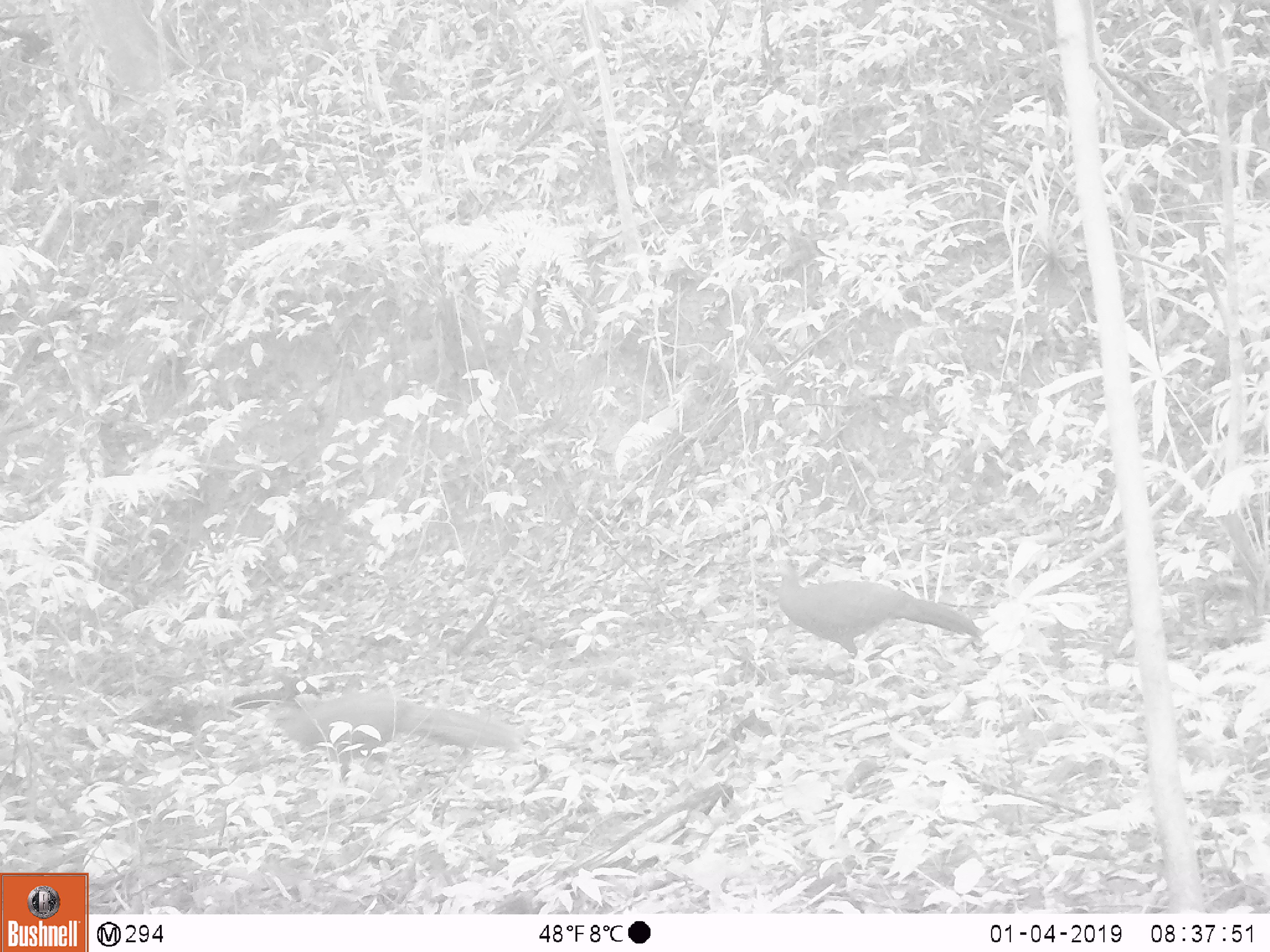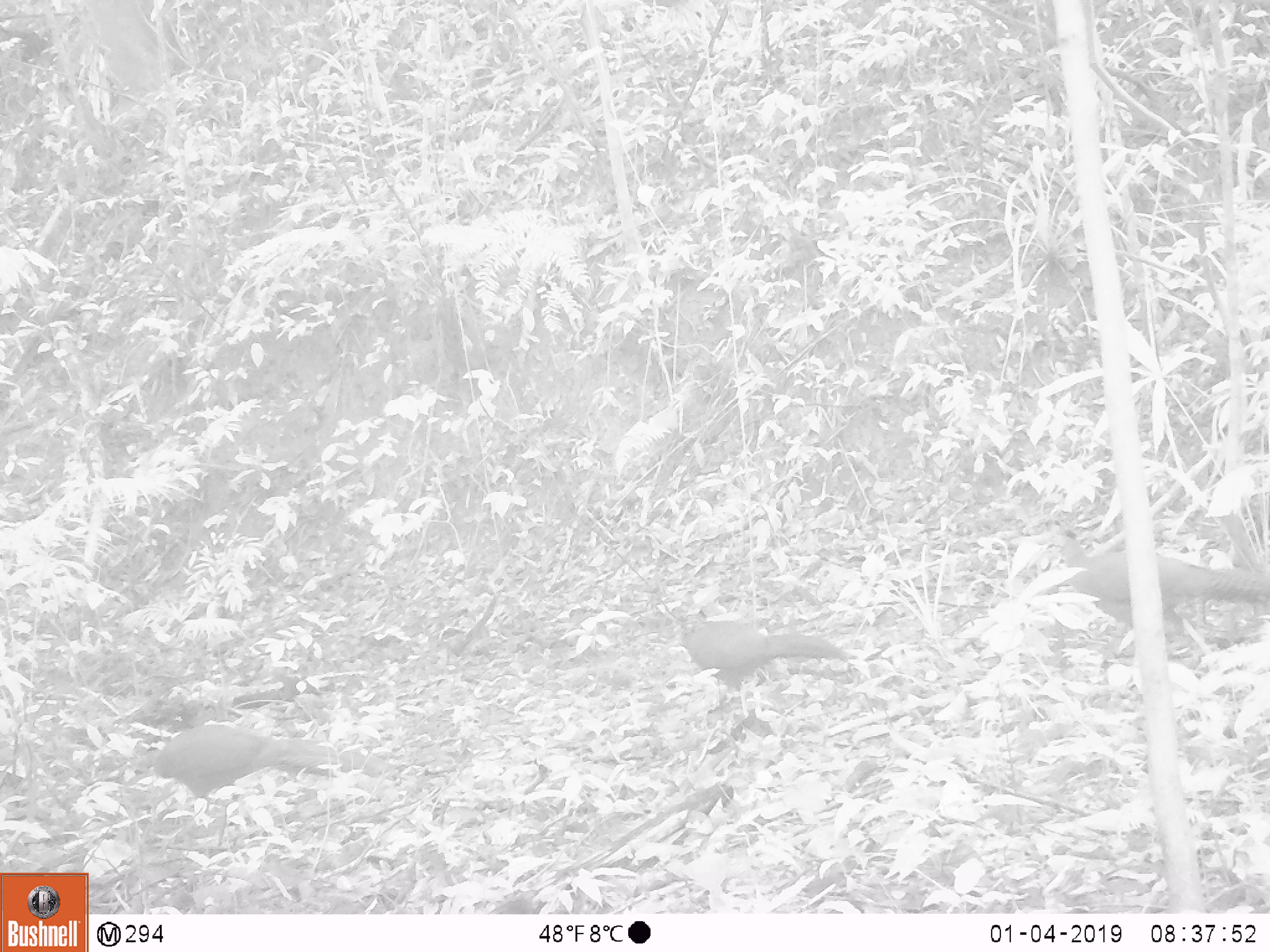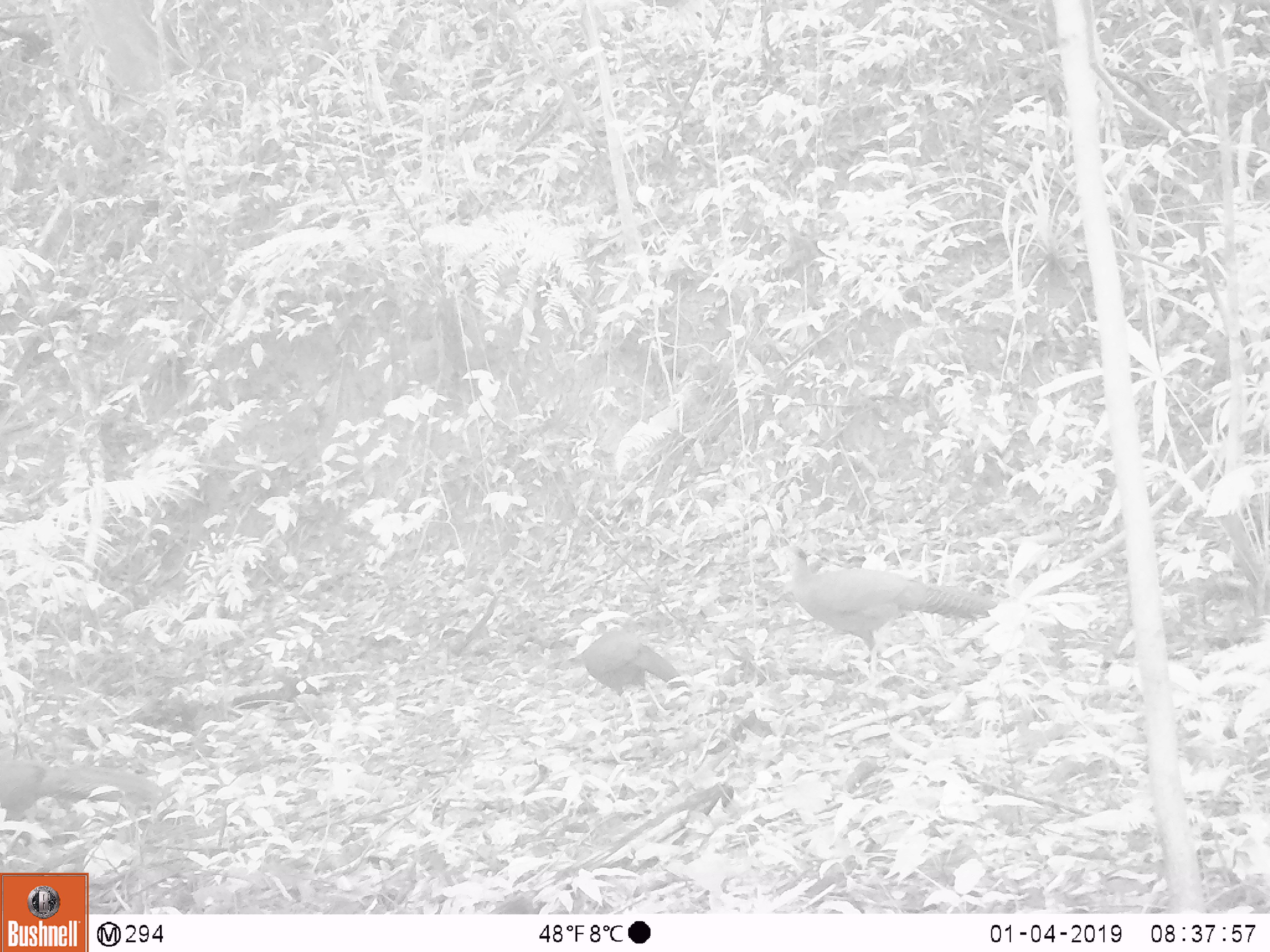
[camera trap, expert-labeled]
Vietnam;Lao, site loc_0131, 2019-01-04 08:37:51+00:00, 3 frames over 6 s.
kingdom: Animalia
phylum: Chordata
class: Aves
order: Galliformes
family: Phasianidae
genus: Lophura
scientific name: Lophura nycthemera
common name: silver pheasant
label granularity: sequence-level